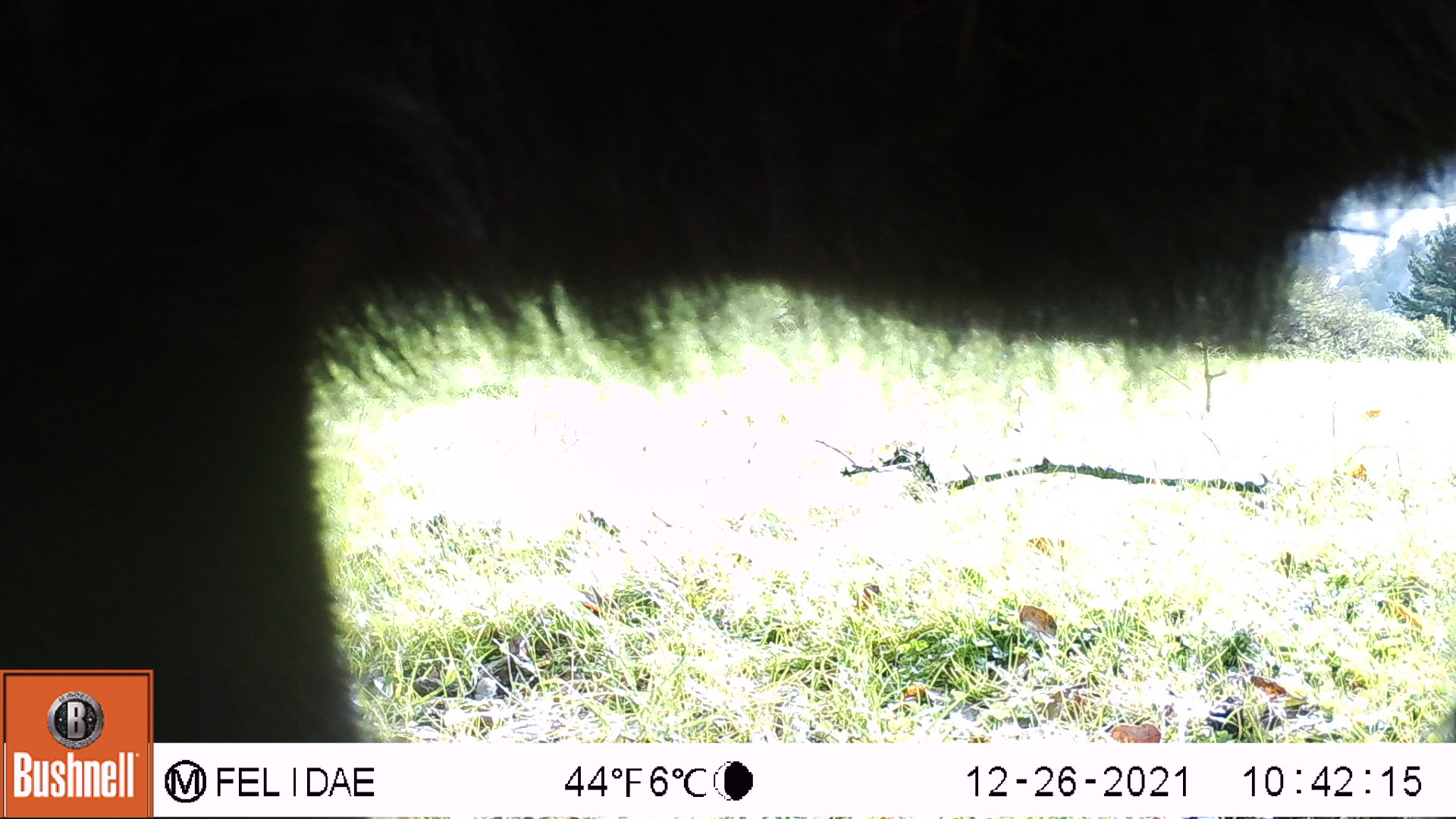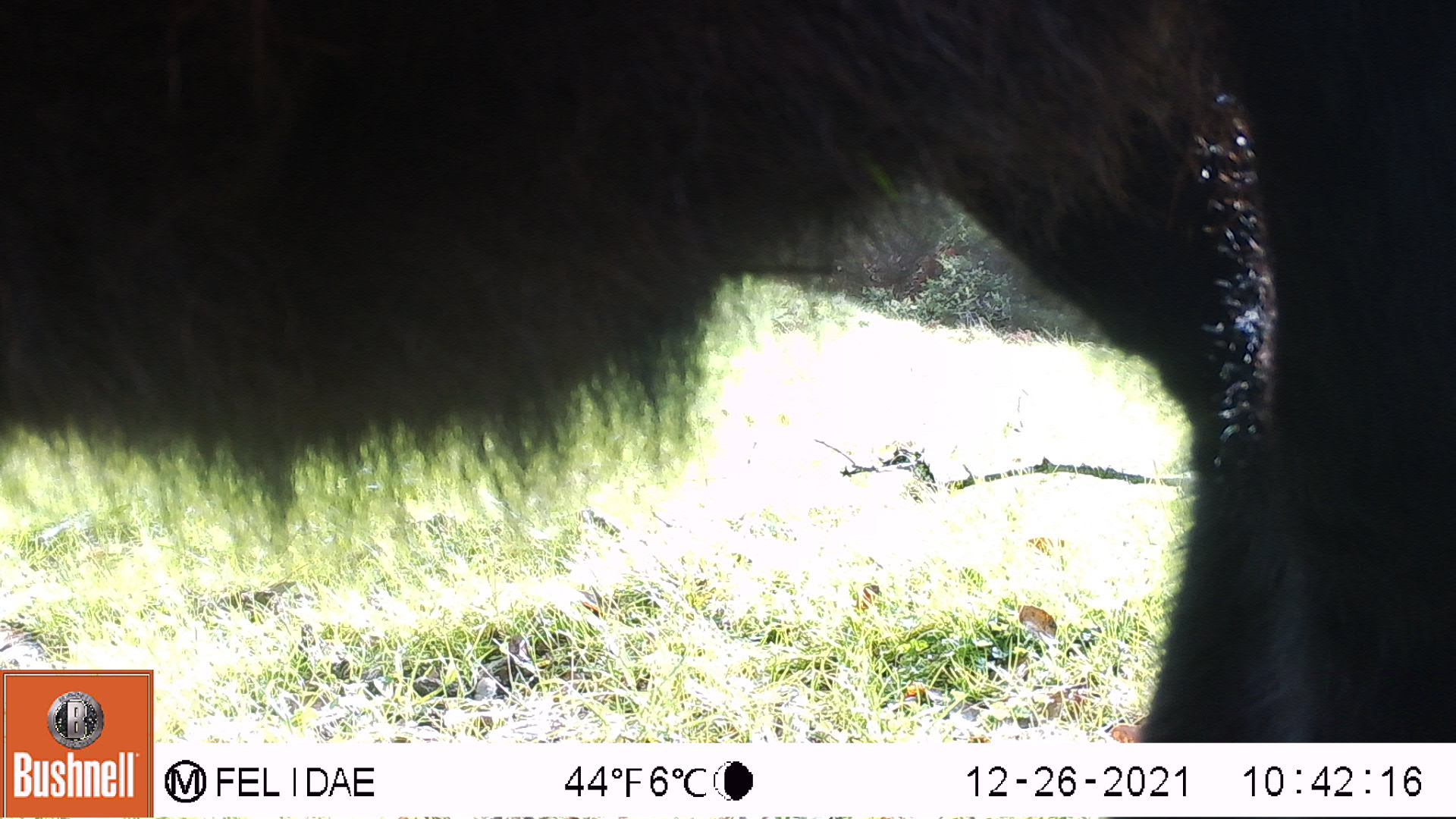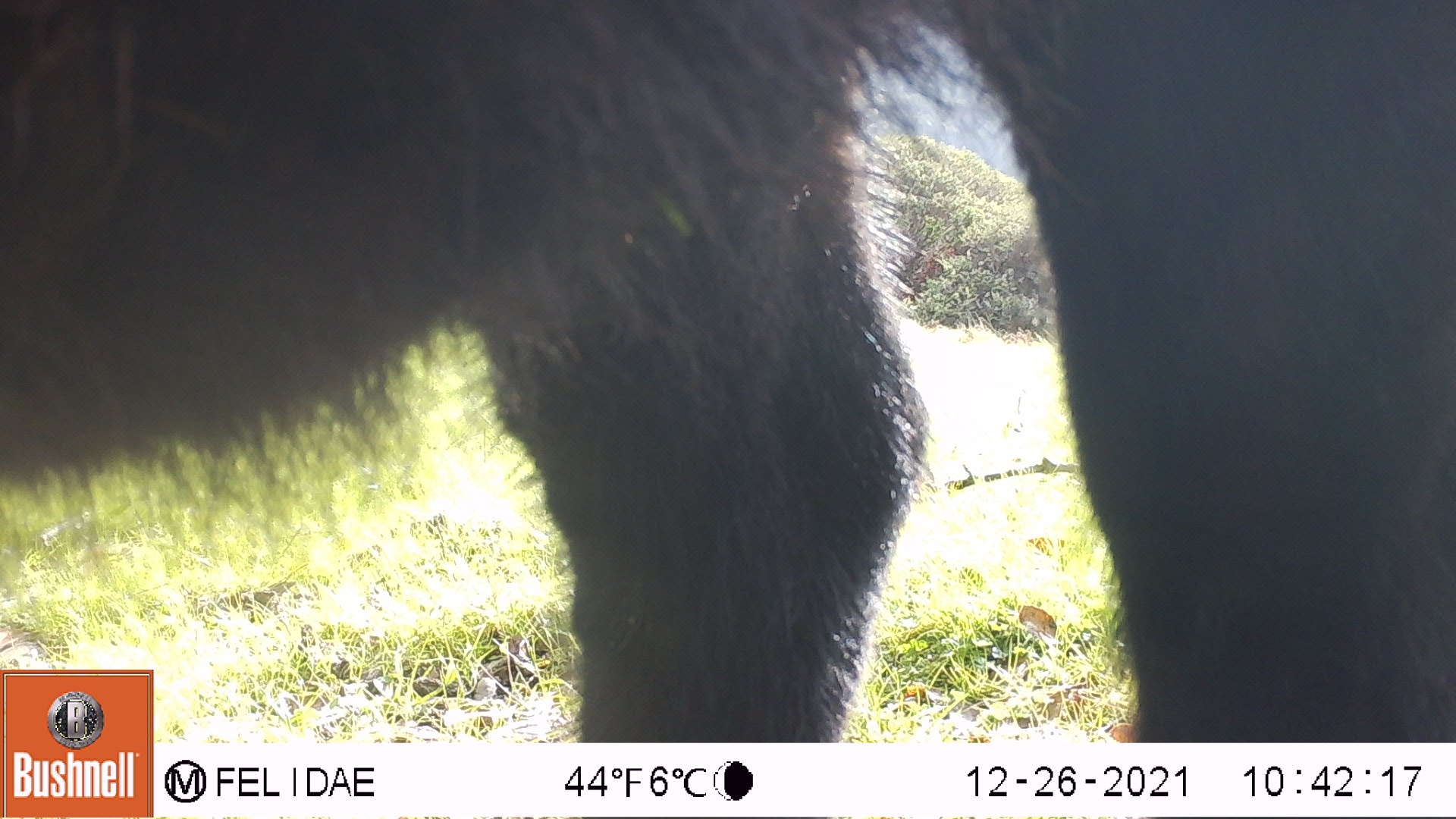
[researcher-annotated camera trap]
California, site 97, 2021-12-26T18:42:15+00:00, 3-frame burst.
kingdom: Animalia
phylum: Chordata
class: Mammalia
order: Artiodactyla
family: Bovidae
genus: Bos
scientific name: Bos taurus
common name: domestic cattle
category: cattle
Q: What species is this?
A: Cattle (domestic cattle) (Bos taurus).